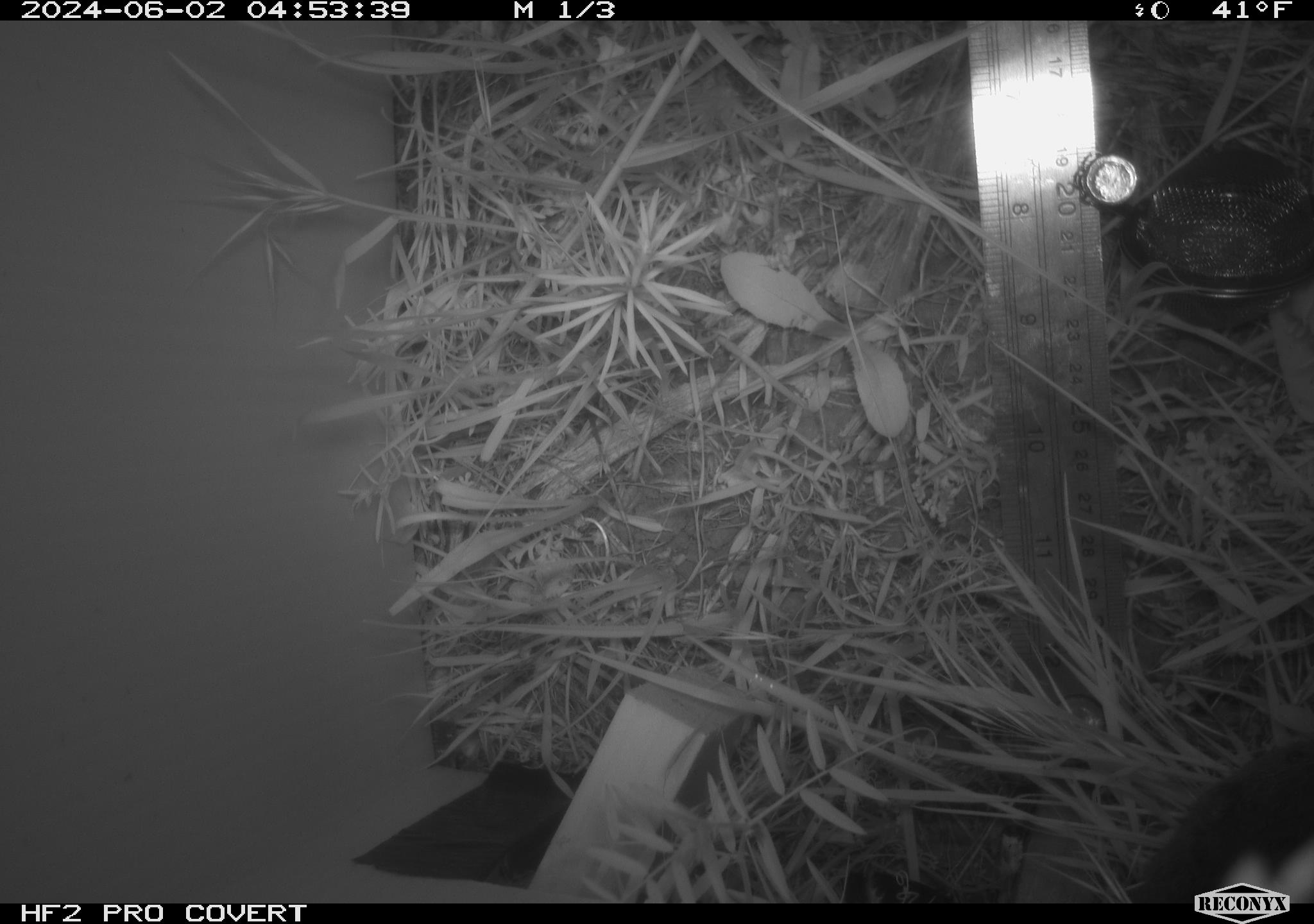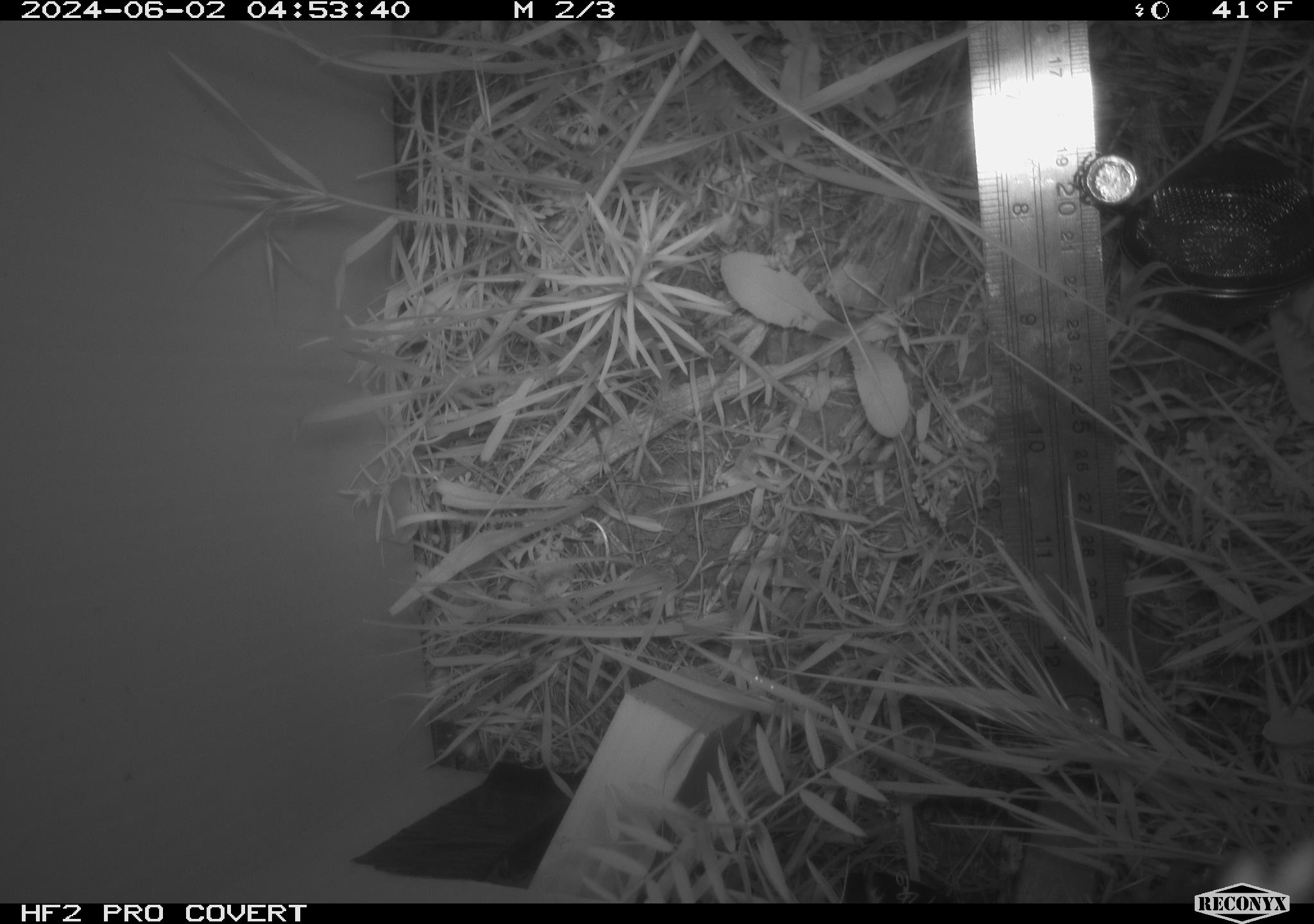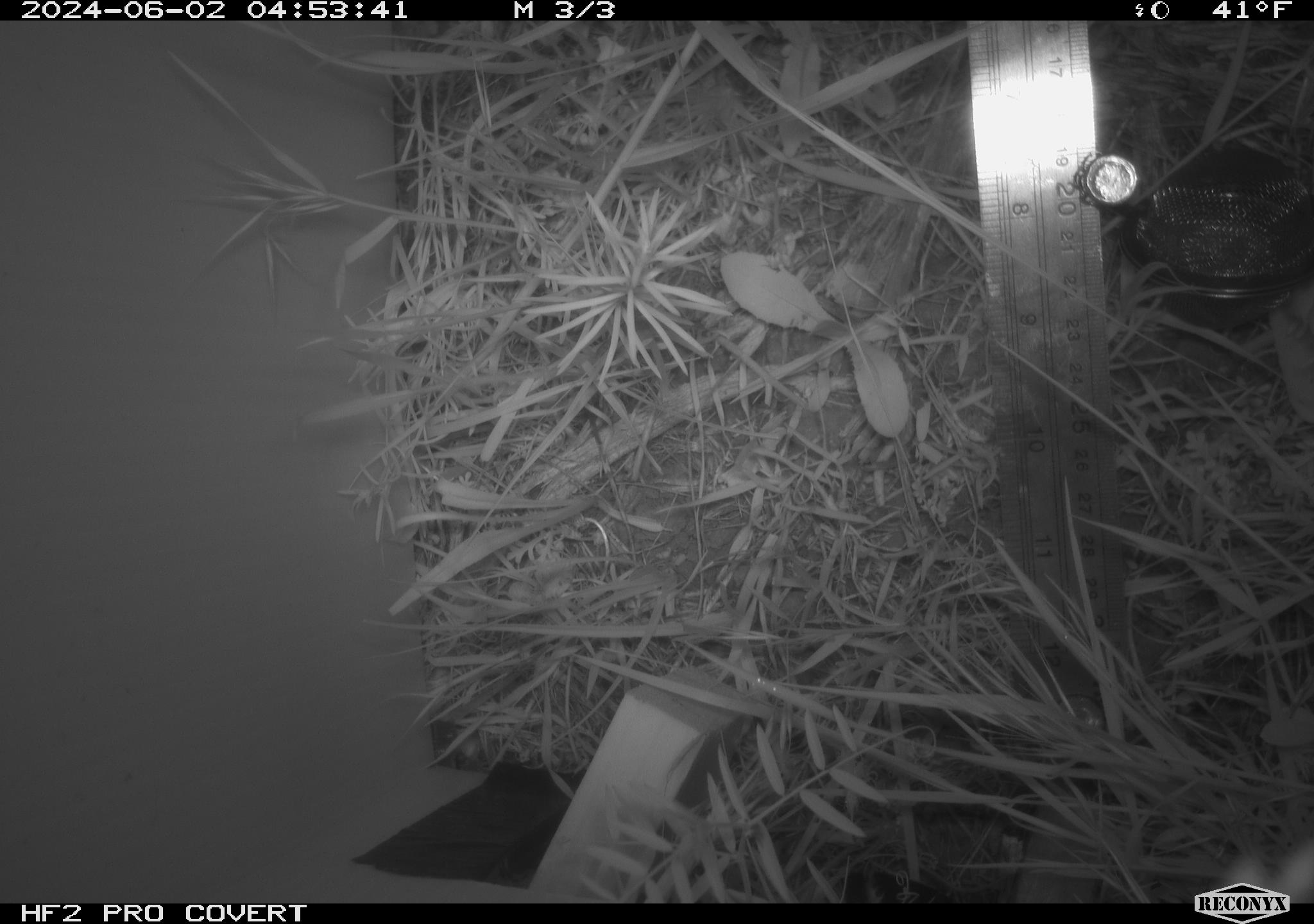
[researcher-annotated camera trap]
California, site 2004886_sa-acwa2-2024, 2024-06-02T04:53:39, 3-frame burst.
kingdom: Animalia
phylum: Chordata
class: Mammalia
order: Rodentia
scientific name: Rodentia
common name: rodent